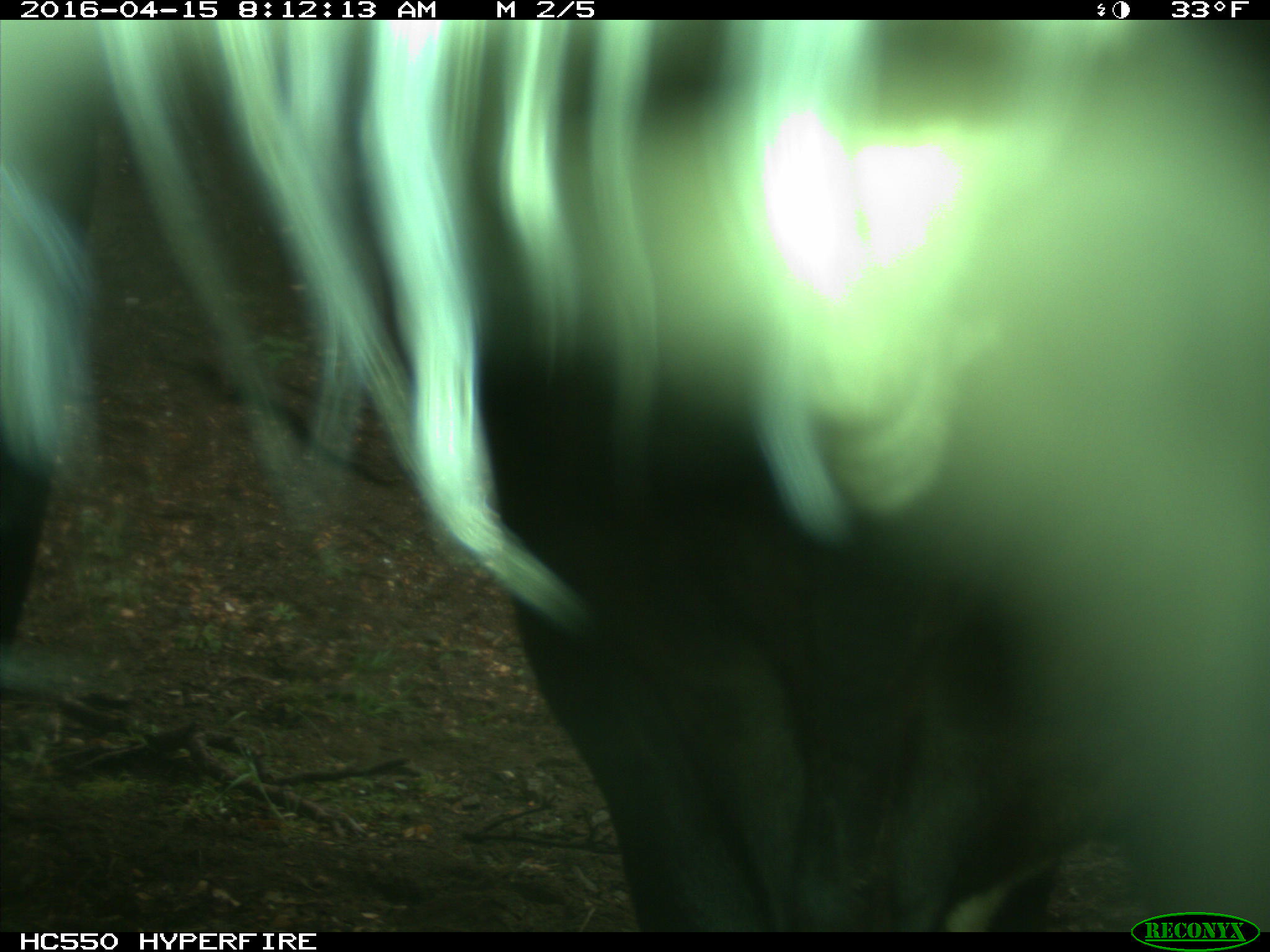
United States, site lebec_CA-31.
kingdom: Animalia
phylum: Chordata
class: Mammalia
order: Artiodactyla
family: Bovidae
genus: Bos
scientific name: Bos taurus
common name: domestic cow